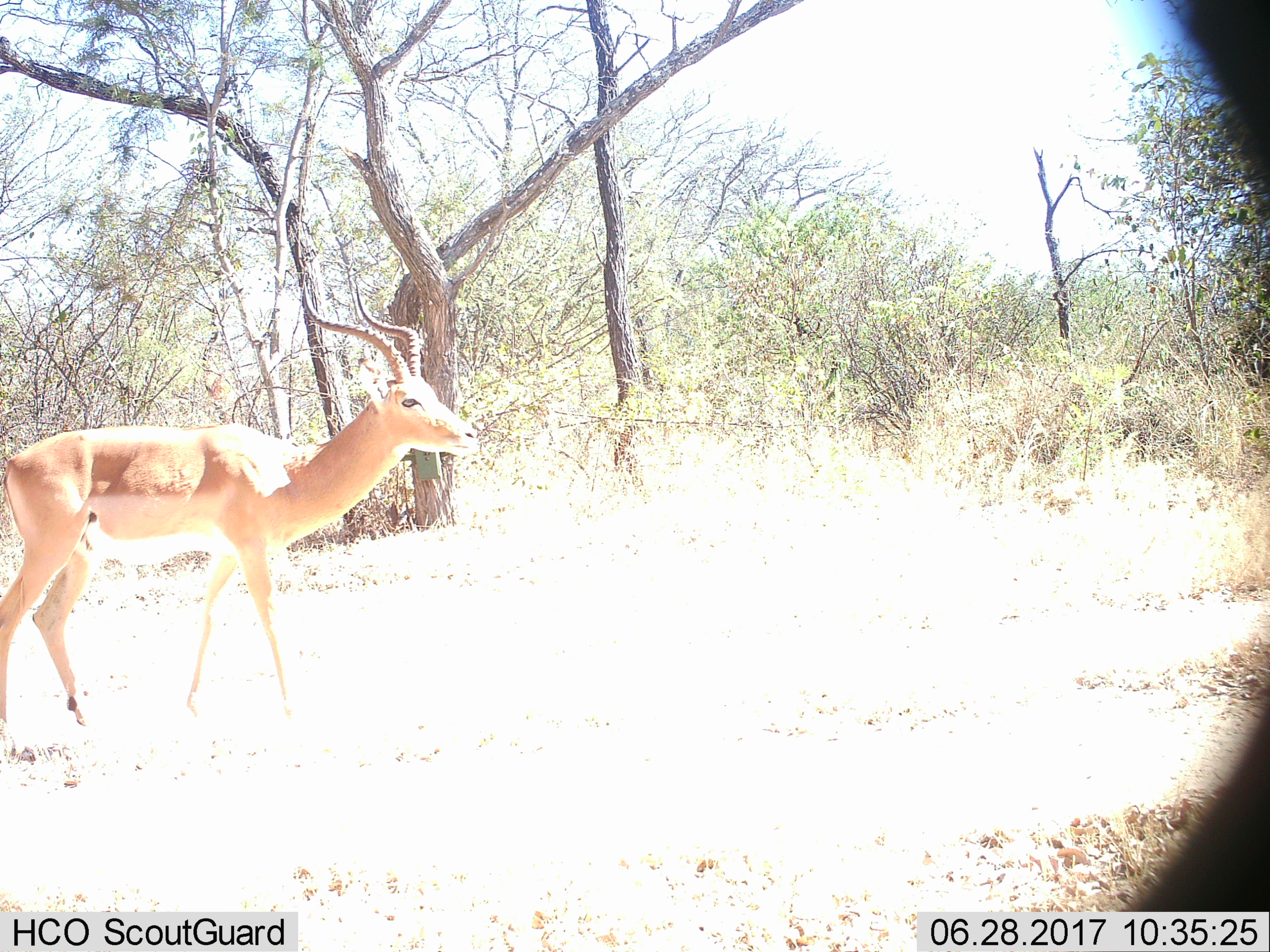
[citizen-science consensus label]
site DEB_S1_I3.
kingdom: Animalia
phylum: Chordata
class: Mammalia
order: Artiodactyla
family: Bovidae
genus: Aepyceros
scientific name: Aepyceros melampus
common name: impala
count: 1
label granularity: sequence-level